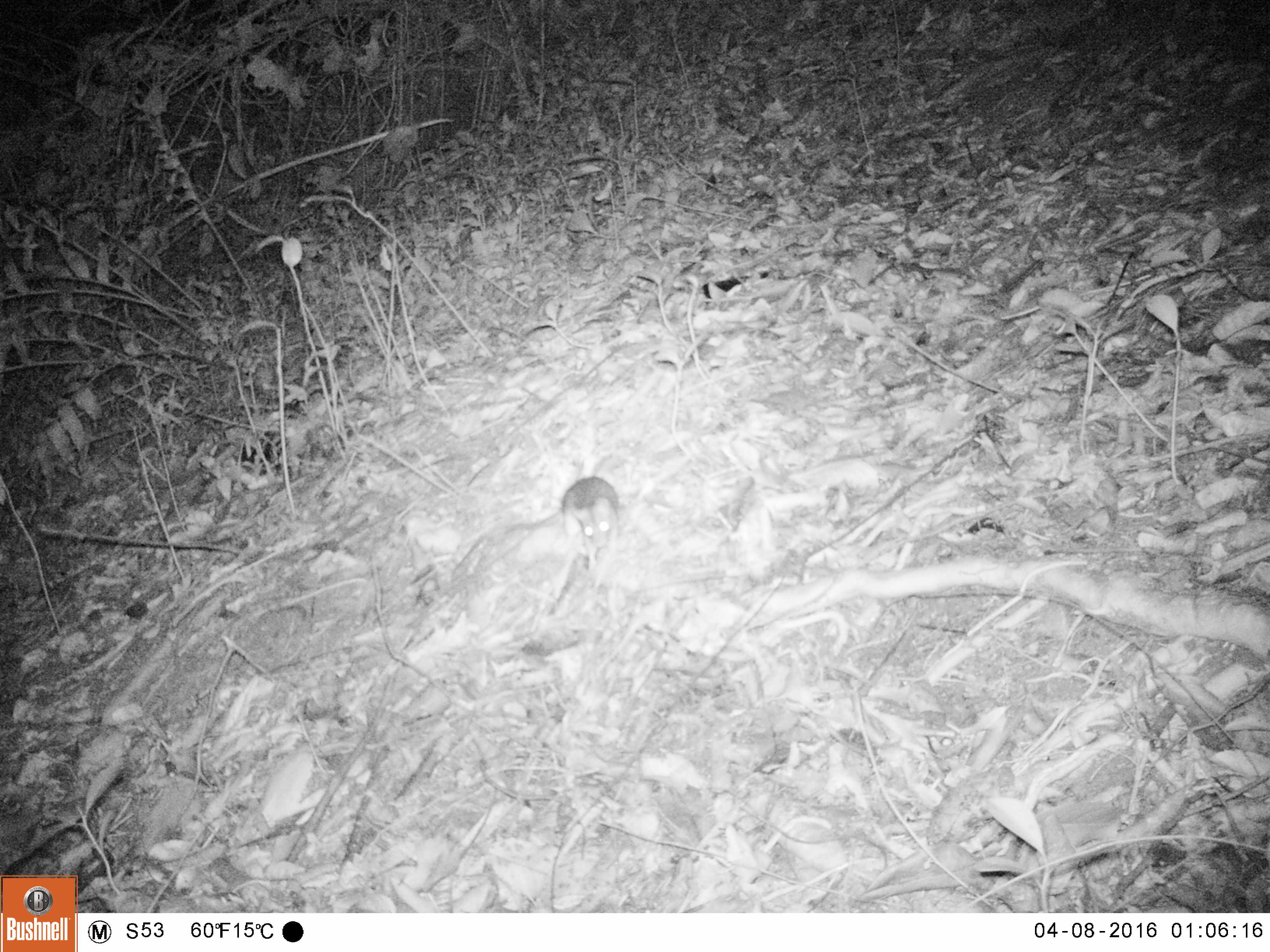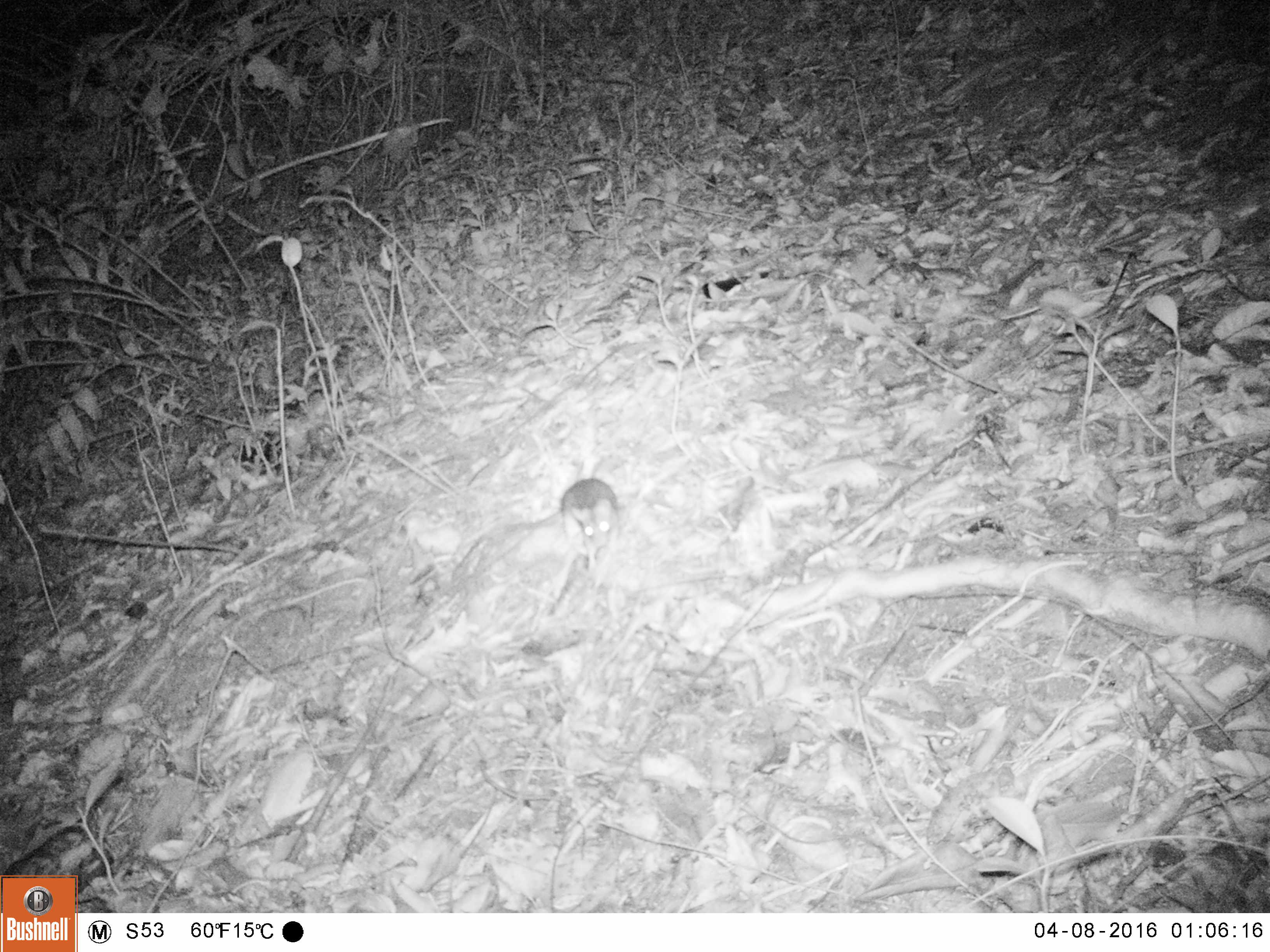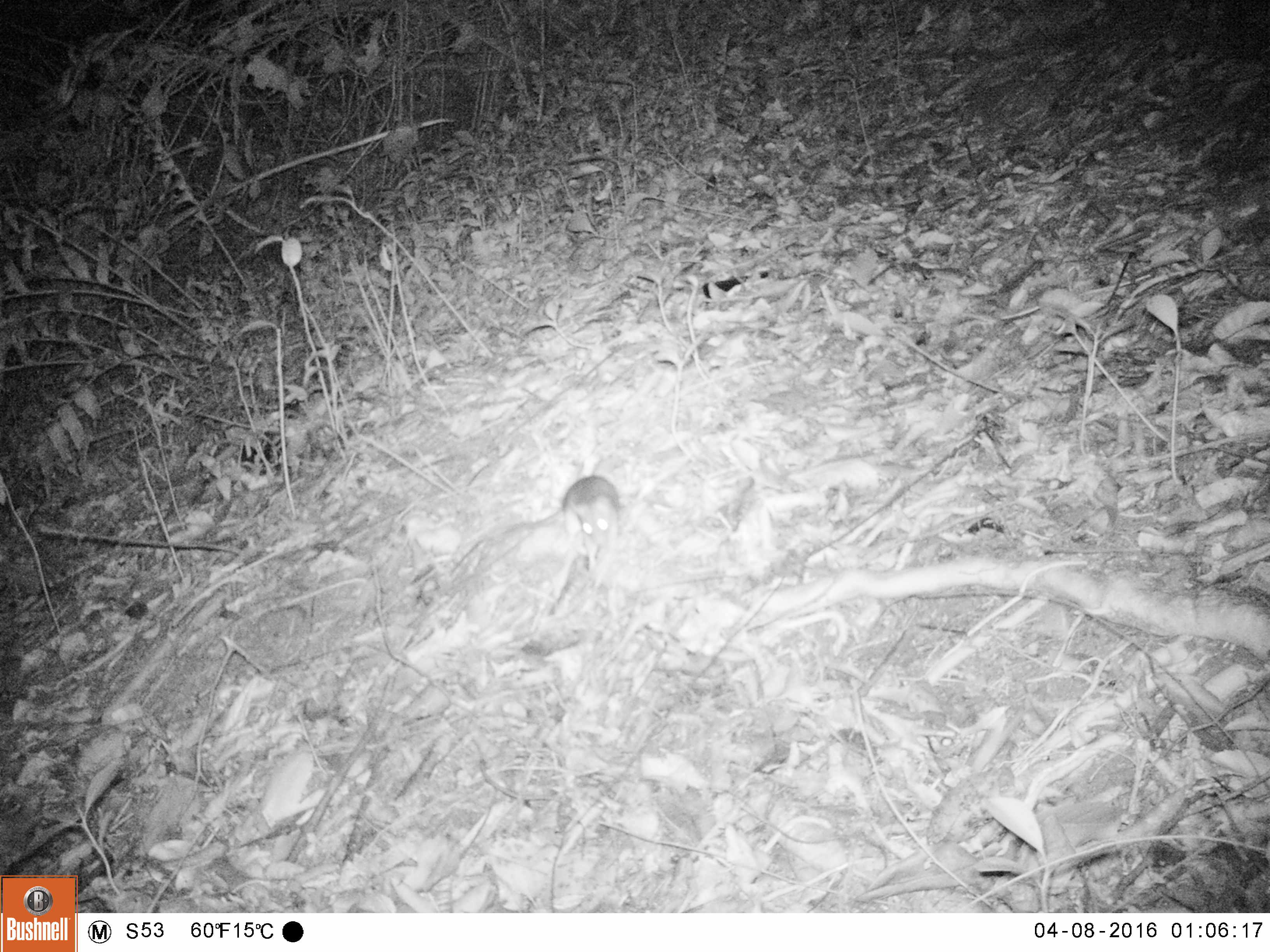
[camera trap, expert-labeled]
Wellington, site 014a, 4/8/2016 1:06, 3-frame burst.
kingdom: Animalia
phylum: Chordata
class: Mammalia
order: Rodentia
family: Muridae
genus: Rattus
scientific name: Rattus rattus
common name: ship rat